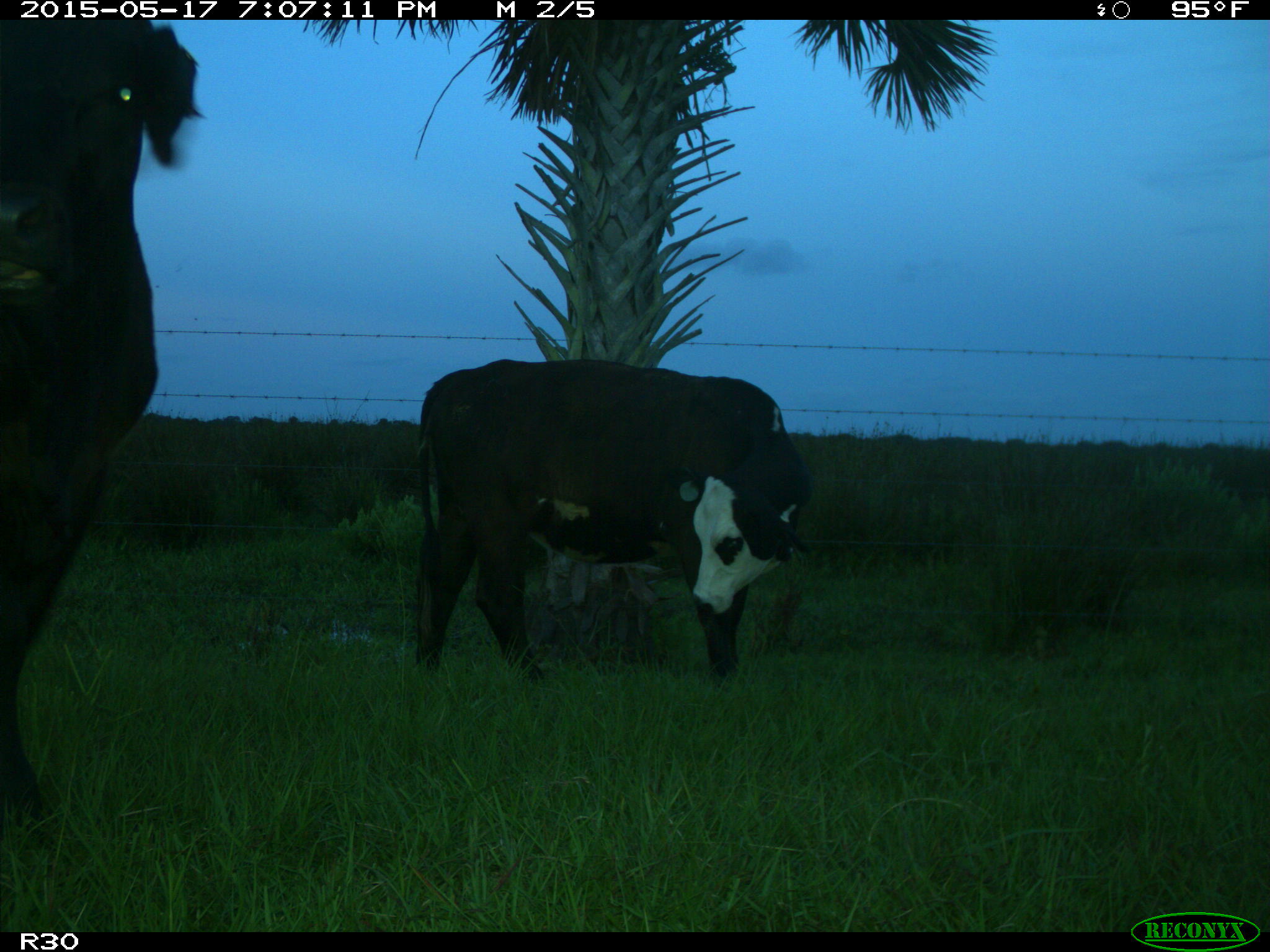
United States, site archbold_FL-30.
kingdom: Animalia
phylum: Chordata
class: Mammalia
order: Artiodactyla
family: Bovidae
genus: Bos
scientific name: Bos taurus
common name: domestic cow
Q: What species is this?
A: Bos taurus (domestic cow).